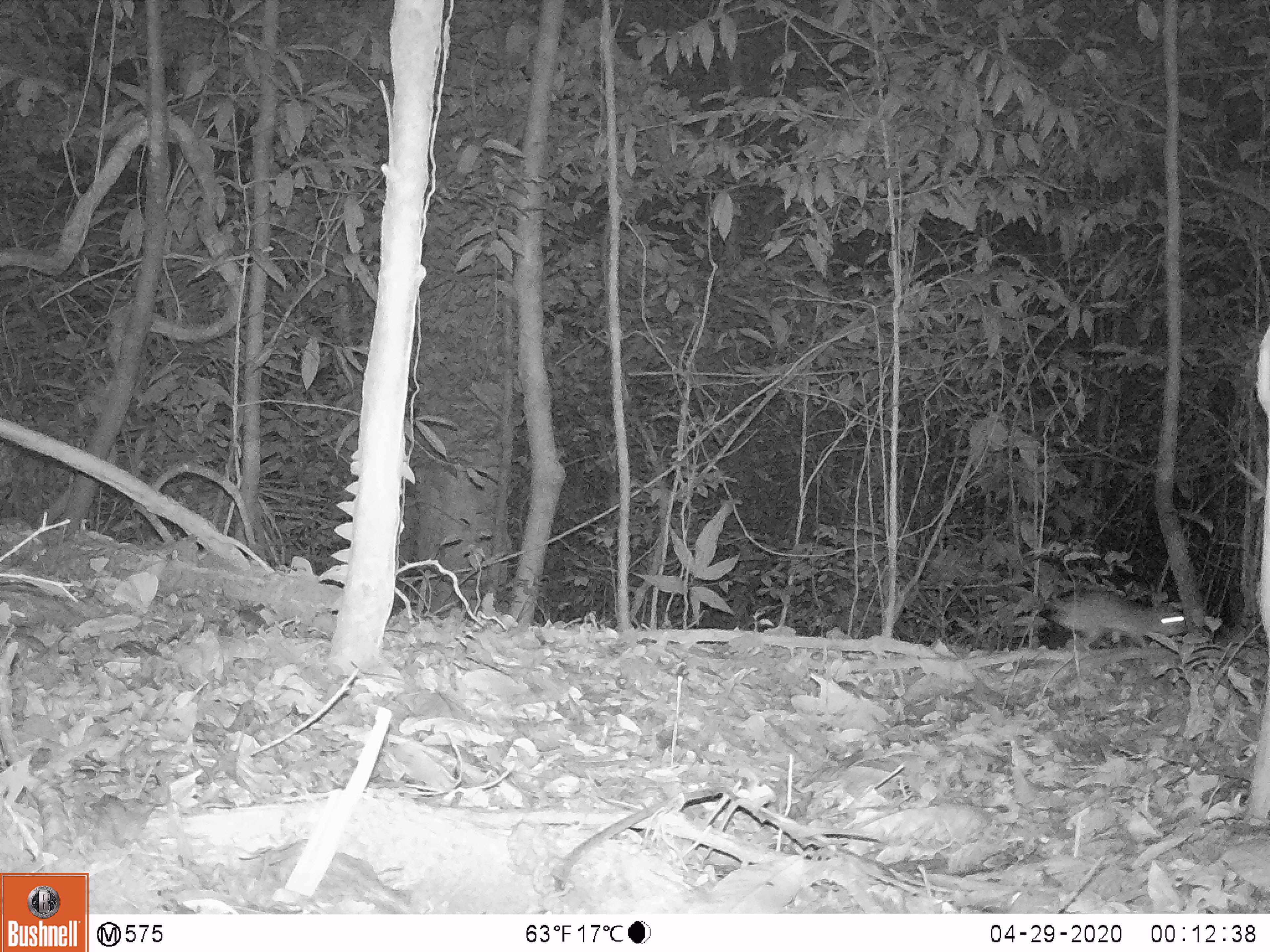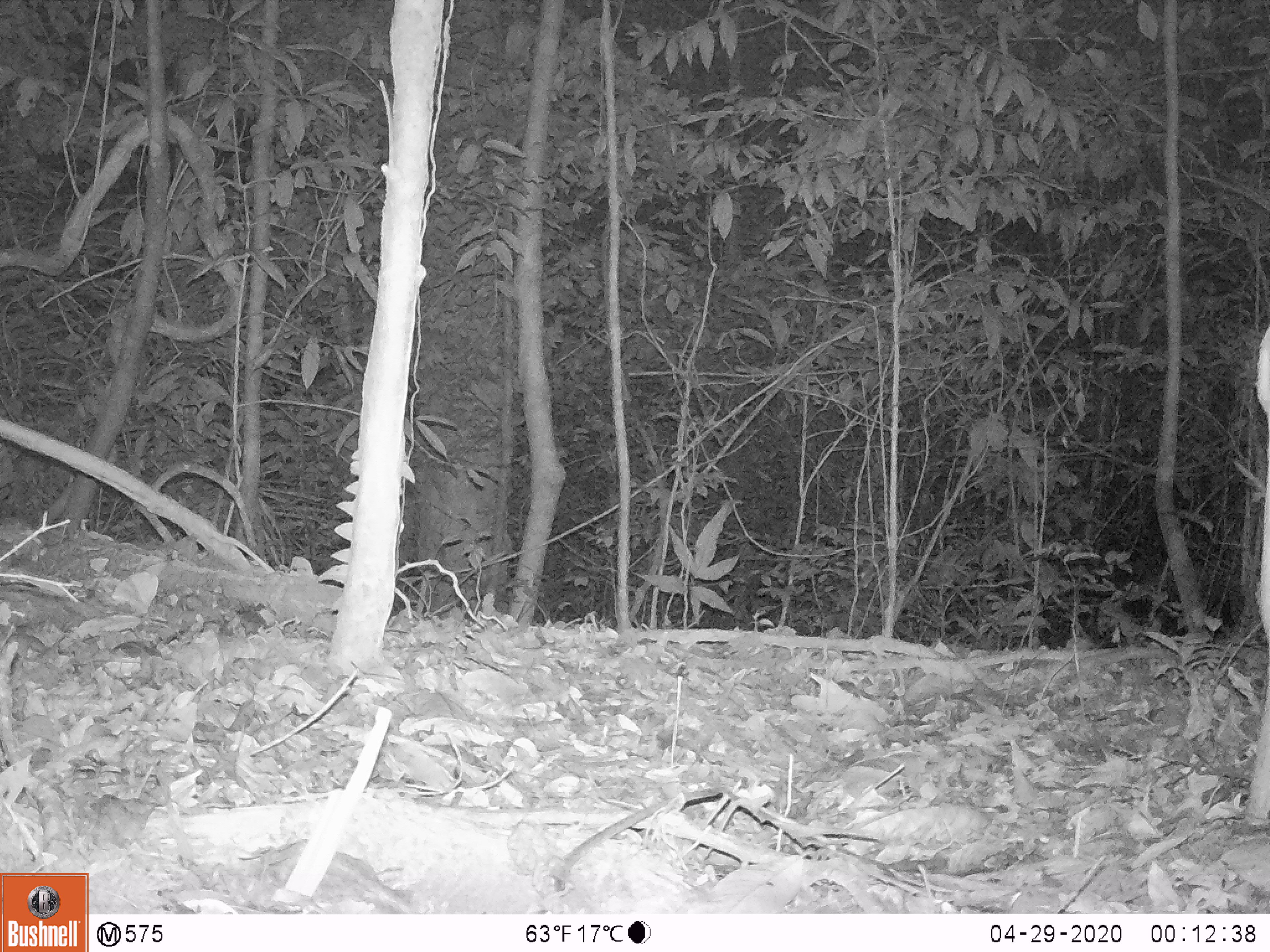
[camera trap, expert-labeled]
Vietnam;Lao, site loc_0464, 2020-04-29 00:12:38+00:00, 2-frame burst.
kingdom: Animalia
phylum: Chordata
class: Mammalia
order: Rodentia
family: Muridae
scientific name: Muridae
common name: old-world mice and rats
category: unidentified murid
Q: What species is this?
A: Unidentified murid (old-world mice and rats) (Muridae).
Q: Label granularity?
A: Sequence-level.